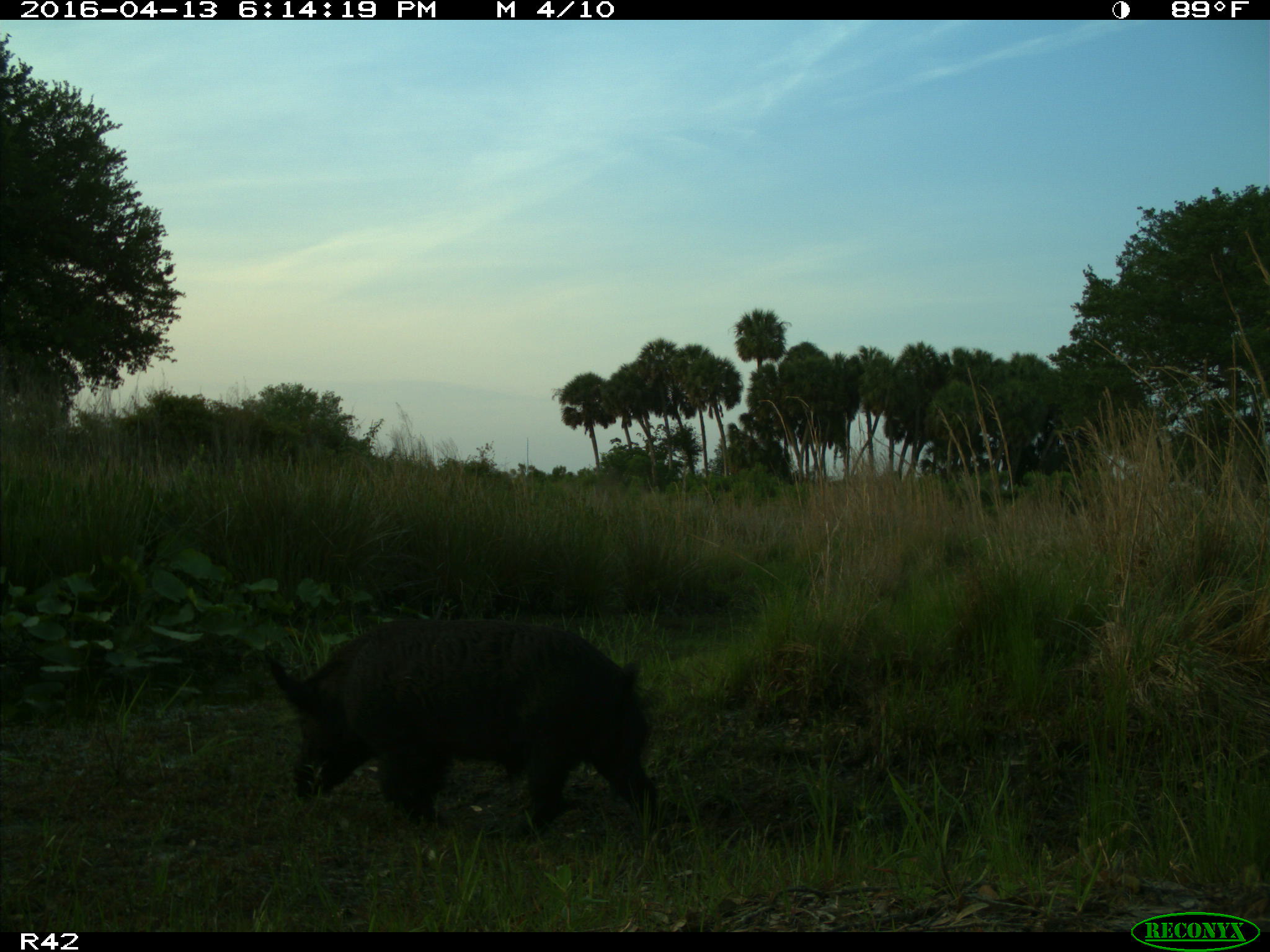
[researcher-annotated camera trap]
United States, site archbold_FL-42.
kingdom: Animalia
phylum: Chordata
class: Mammalia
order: Artiodactyla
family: Suidae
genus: Sus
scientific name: Sus scrofa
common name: wild boar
Sus scrofa (wild boar).